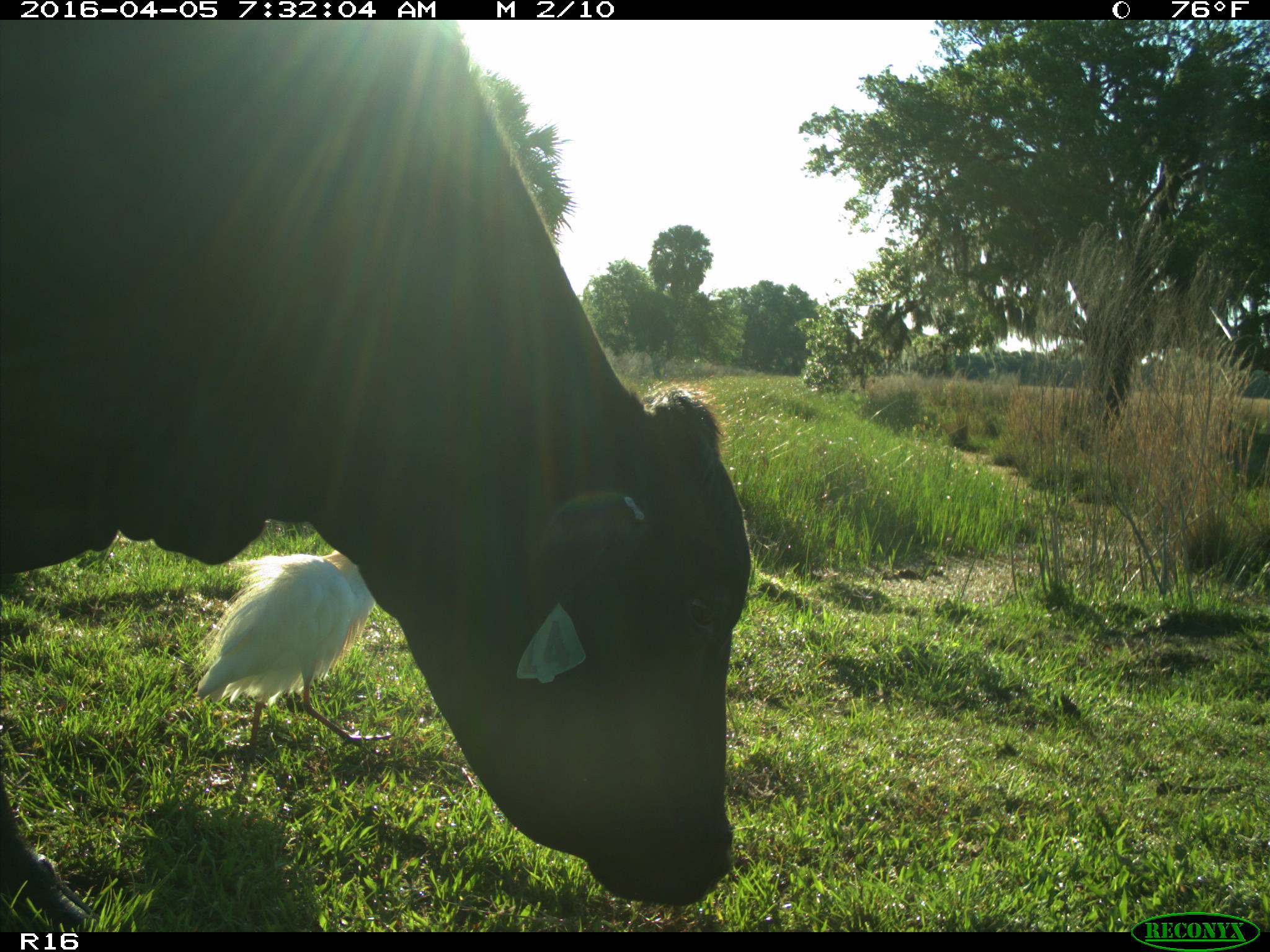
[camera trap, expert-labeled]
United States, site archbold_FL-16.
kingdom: Animalia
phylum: Chordata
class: Mammalia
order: Artiodactyla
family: Bovidae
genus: Bos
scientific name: Bos taurus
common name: domestic cow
Bos taurus (domestic cow).